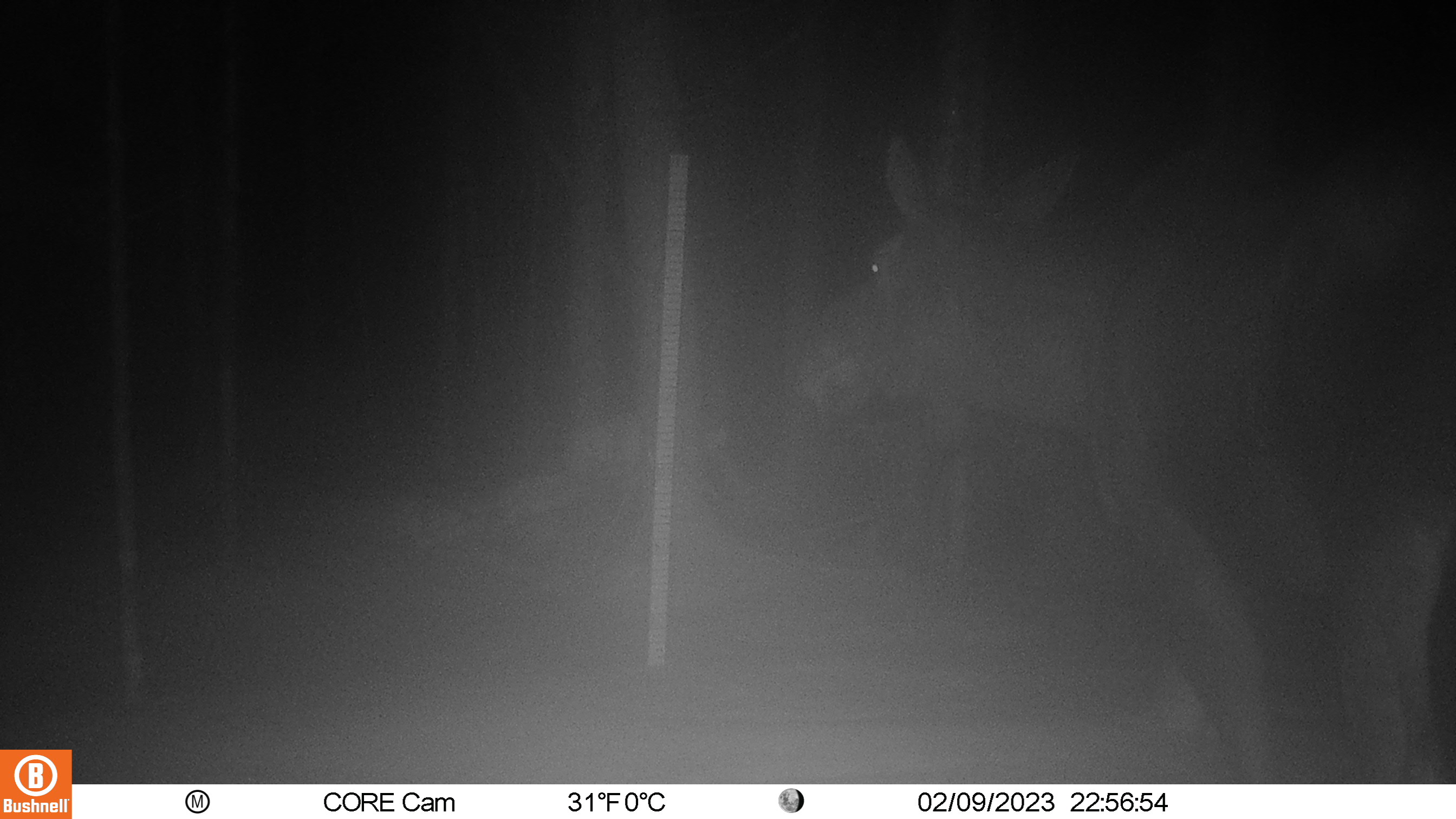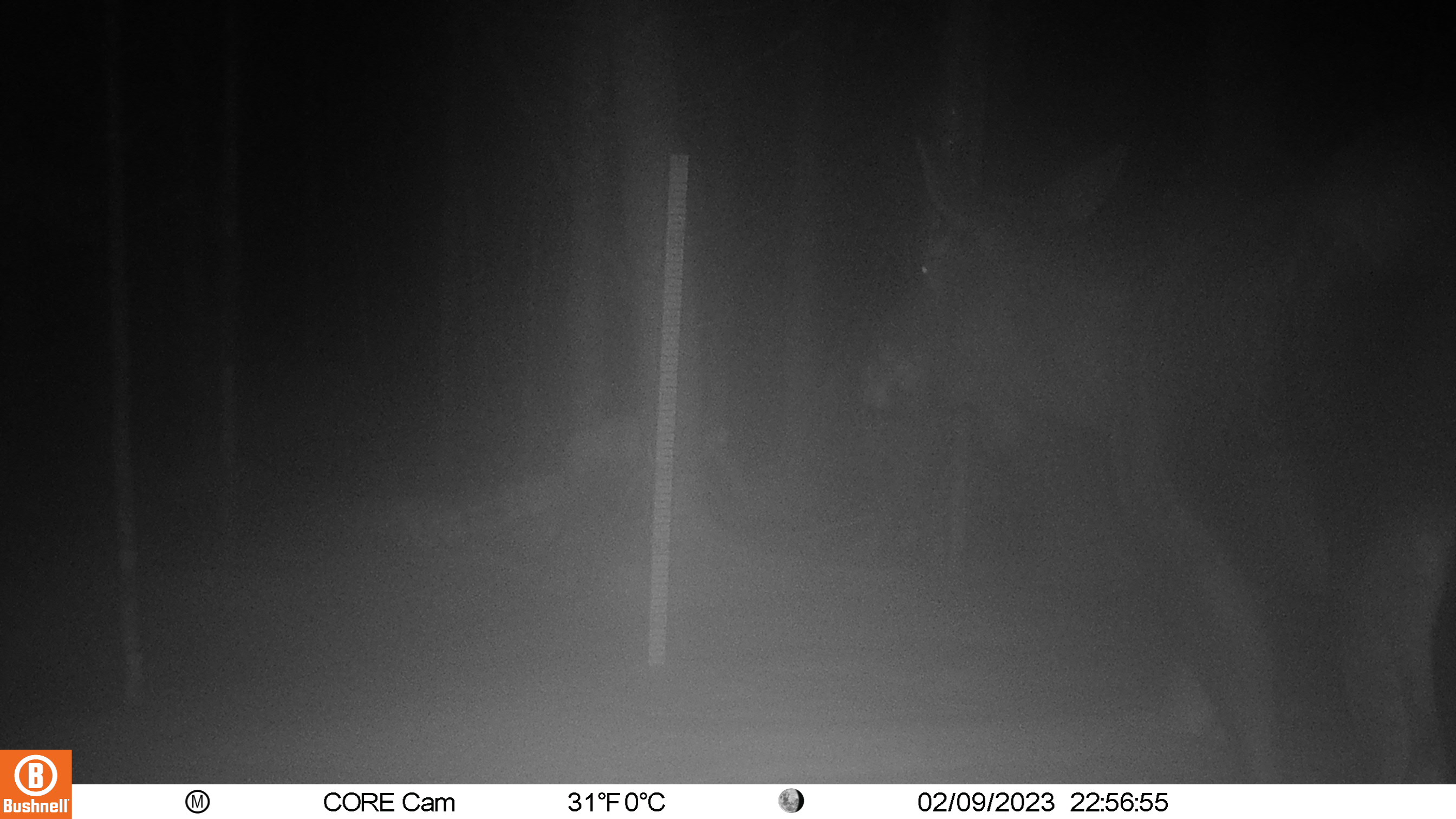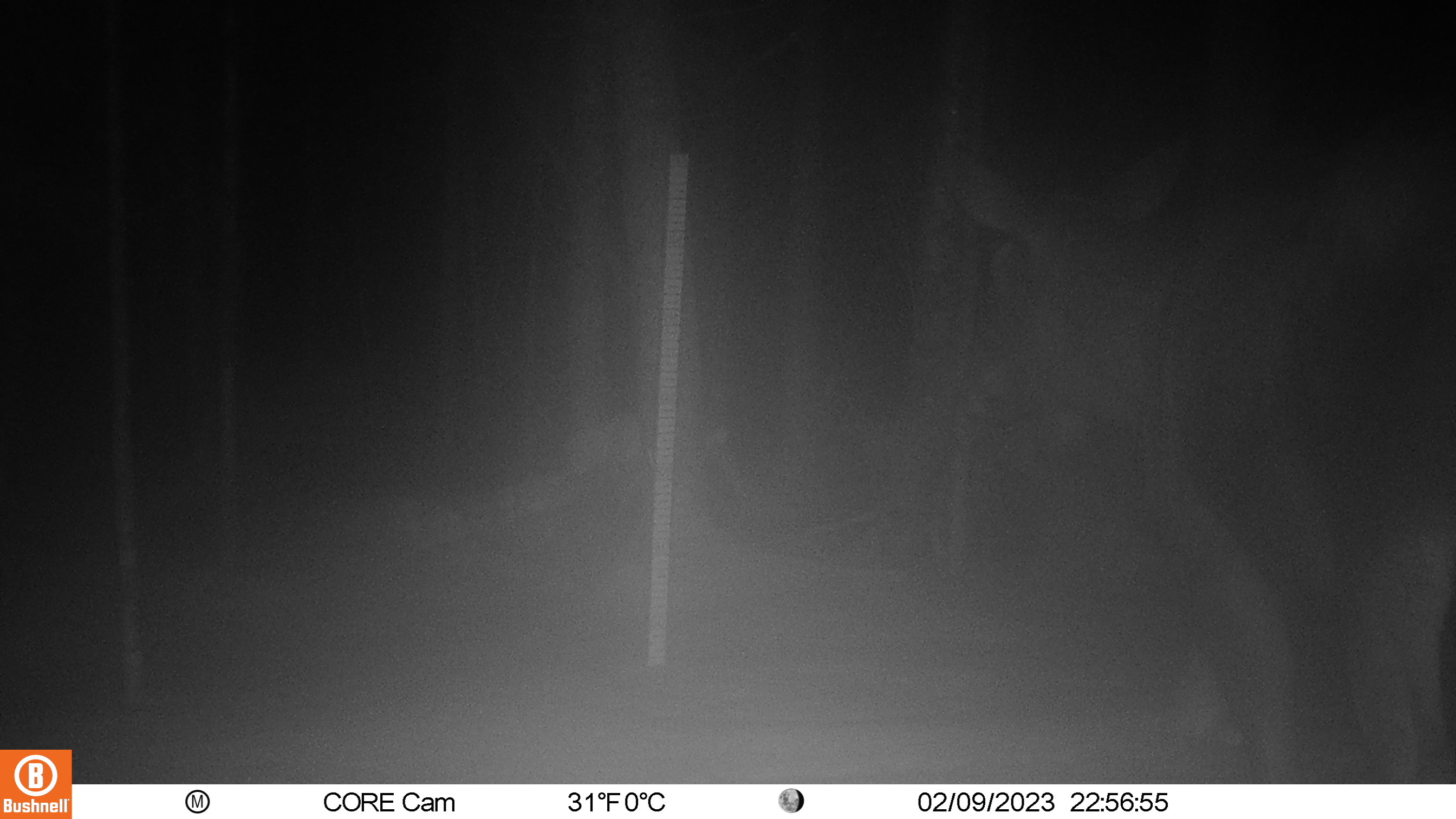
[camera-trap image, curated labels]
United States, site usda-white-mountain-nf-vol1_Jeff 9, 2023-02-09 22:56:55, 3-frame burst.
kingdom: Animalia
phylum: Chordata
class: Mammalia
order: Carnivora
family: Ursidae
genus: Ursus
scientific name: Ursus americanus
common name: black bear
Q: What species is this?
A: Black bear (Ursus americanus).